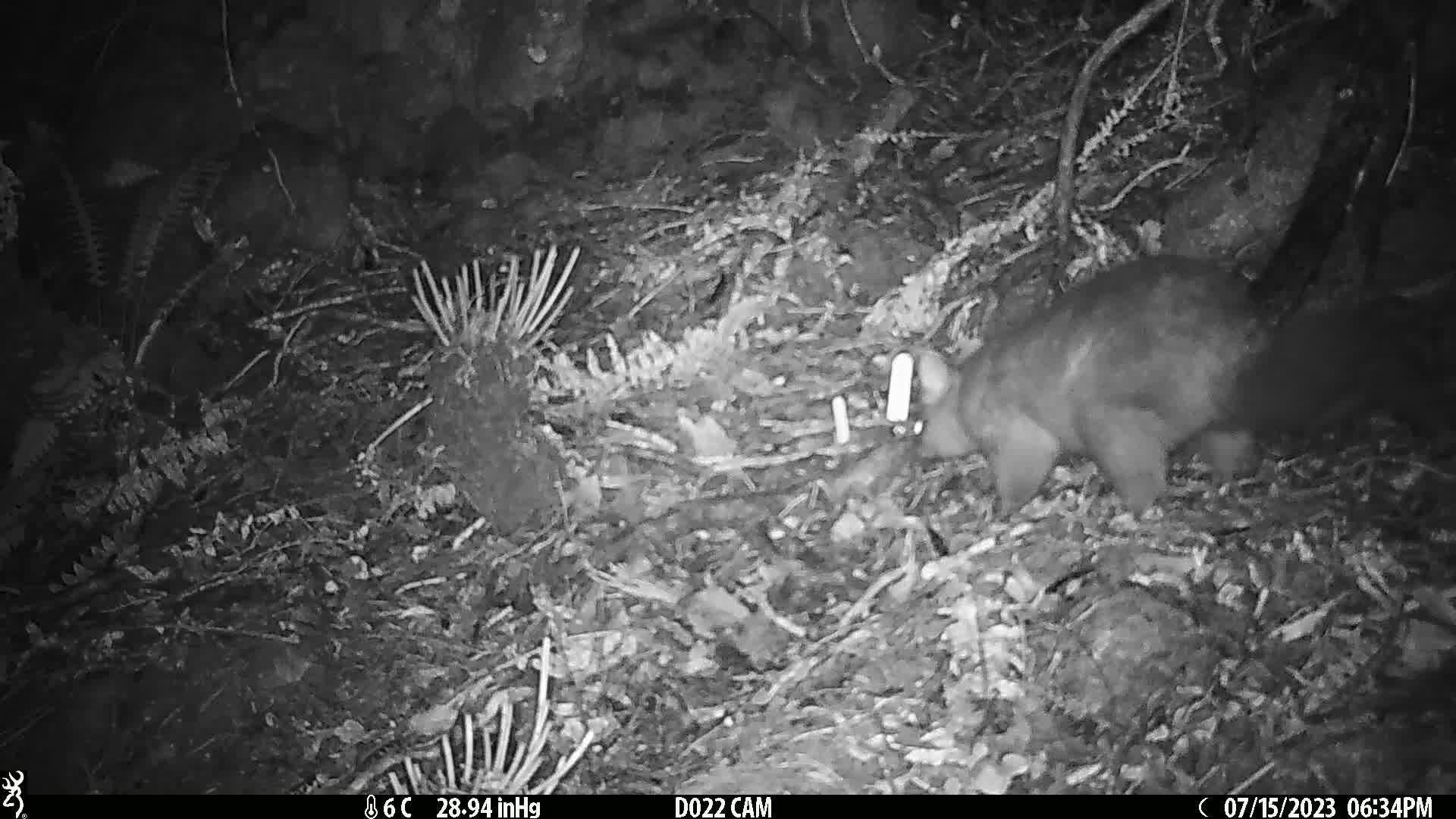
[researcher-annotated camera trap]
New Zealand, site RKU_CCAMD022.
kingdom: Animalia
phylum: Chordata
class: Mammalia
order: Diprotodontia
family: Phalangeridae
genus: Trichosurus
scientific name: Trichosurus vulpecula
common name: common brushtail possum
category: possum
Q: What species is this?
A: Possum (common brushtail possum) (Trichosurus vulpecula).